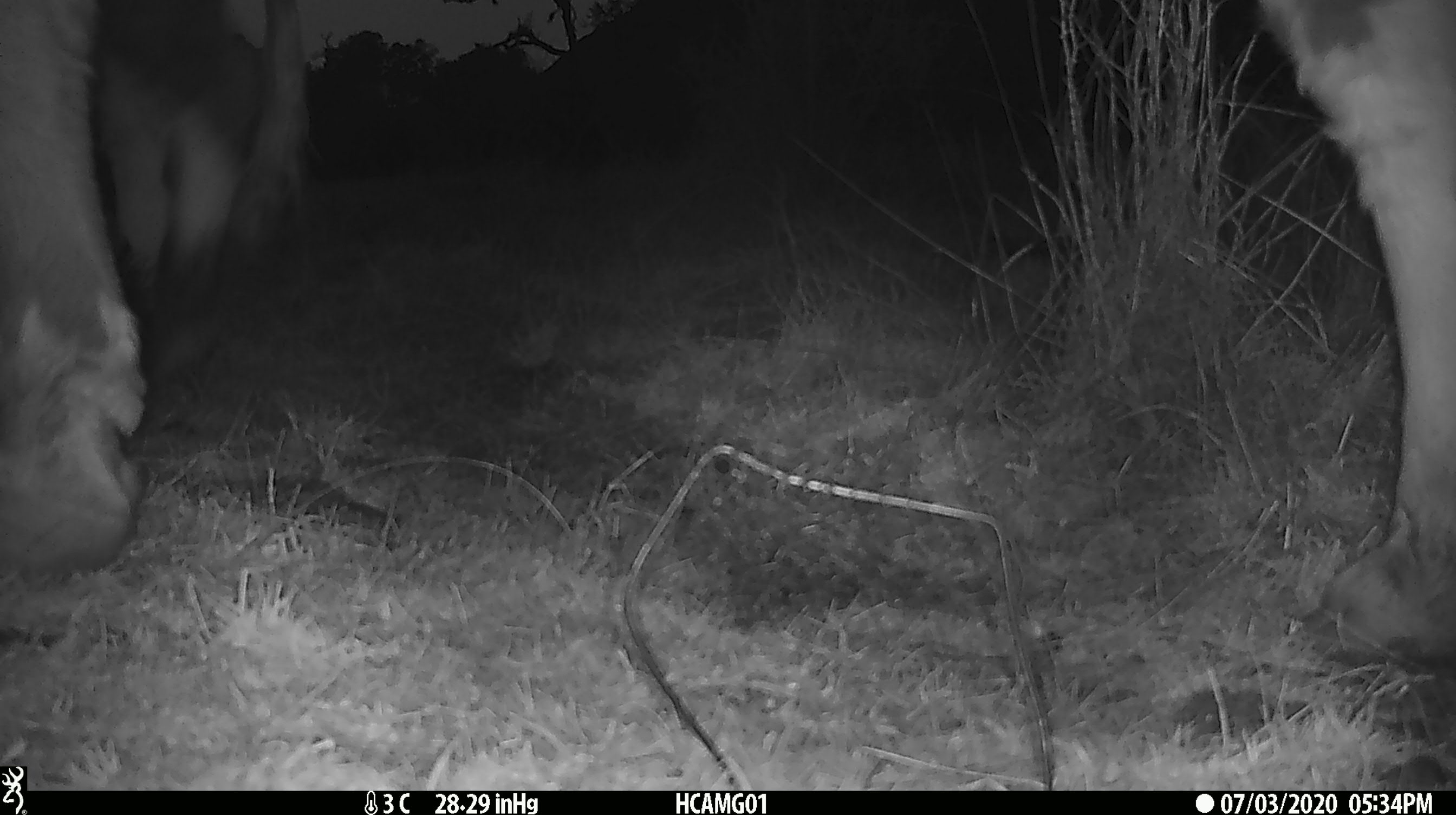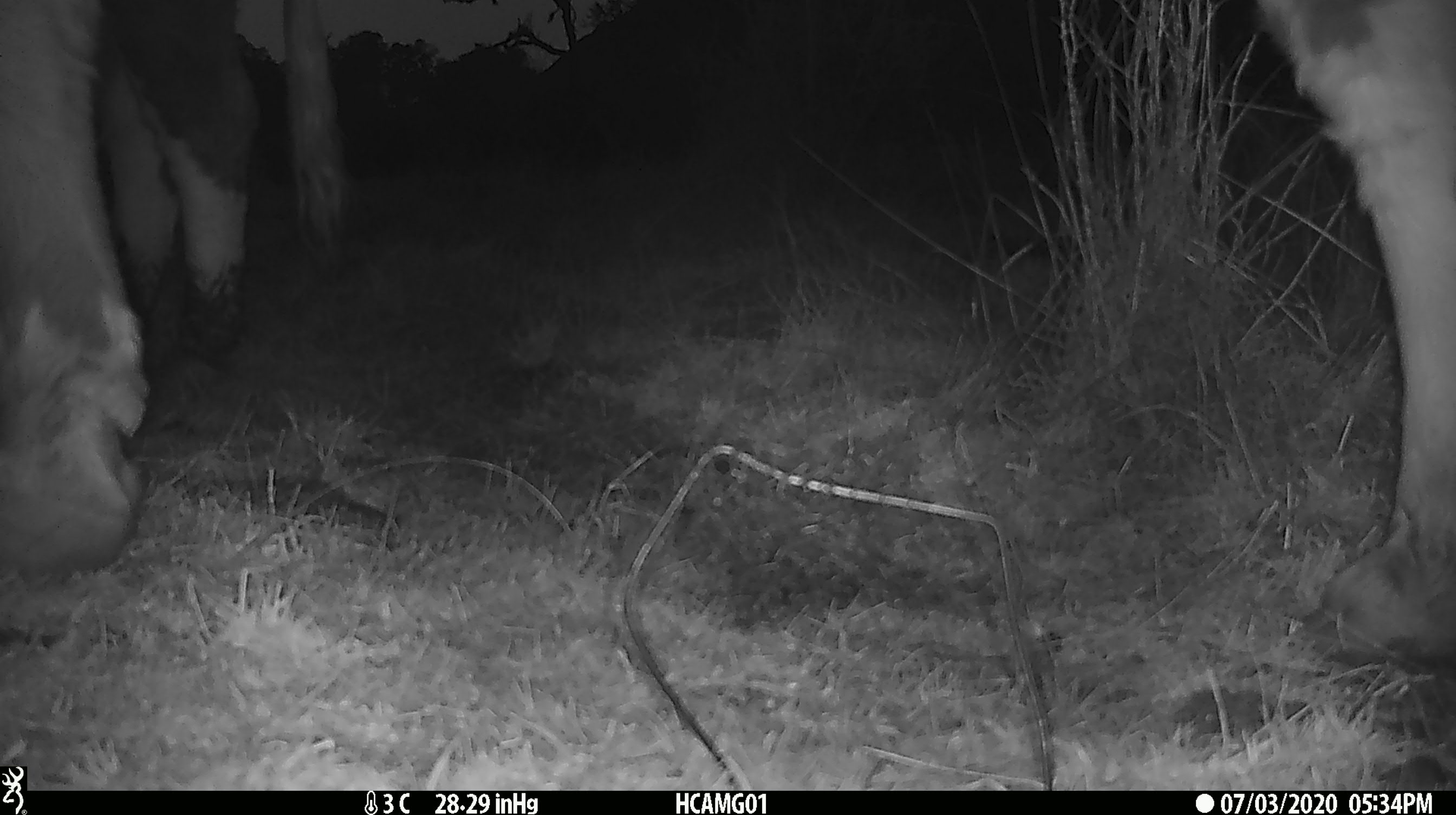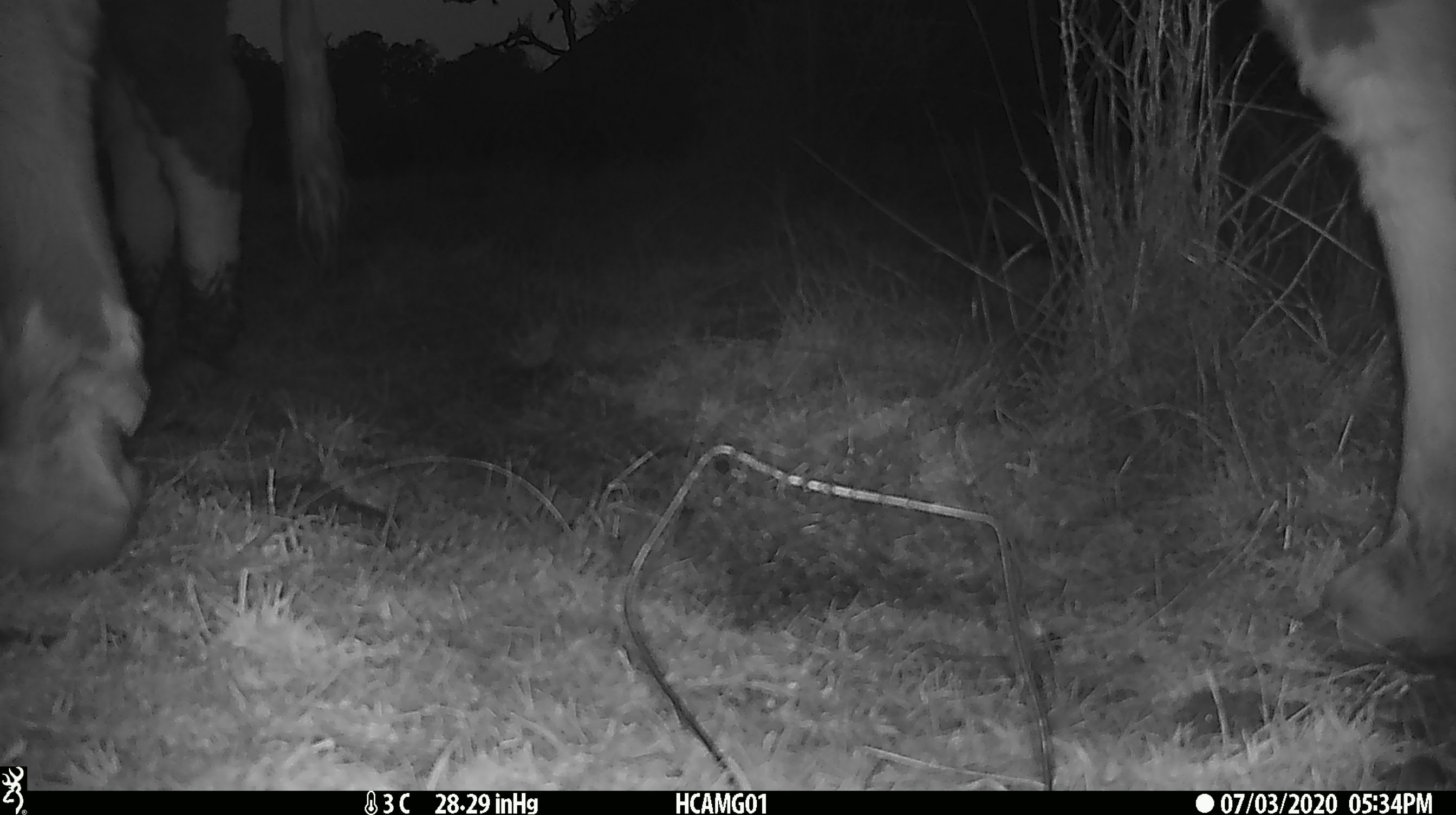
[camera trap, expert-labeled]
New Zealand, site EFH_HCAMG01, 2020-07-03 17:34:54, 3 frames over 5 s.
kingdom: Animalia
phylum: Chordata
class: Mammalia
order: Artiodactyla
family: Bovidae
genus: Bos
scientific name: Bos taurus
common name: domestic cow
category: cow